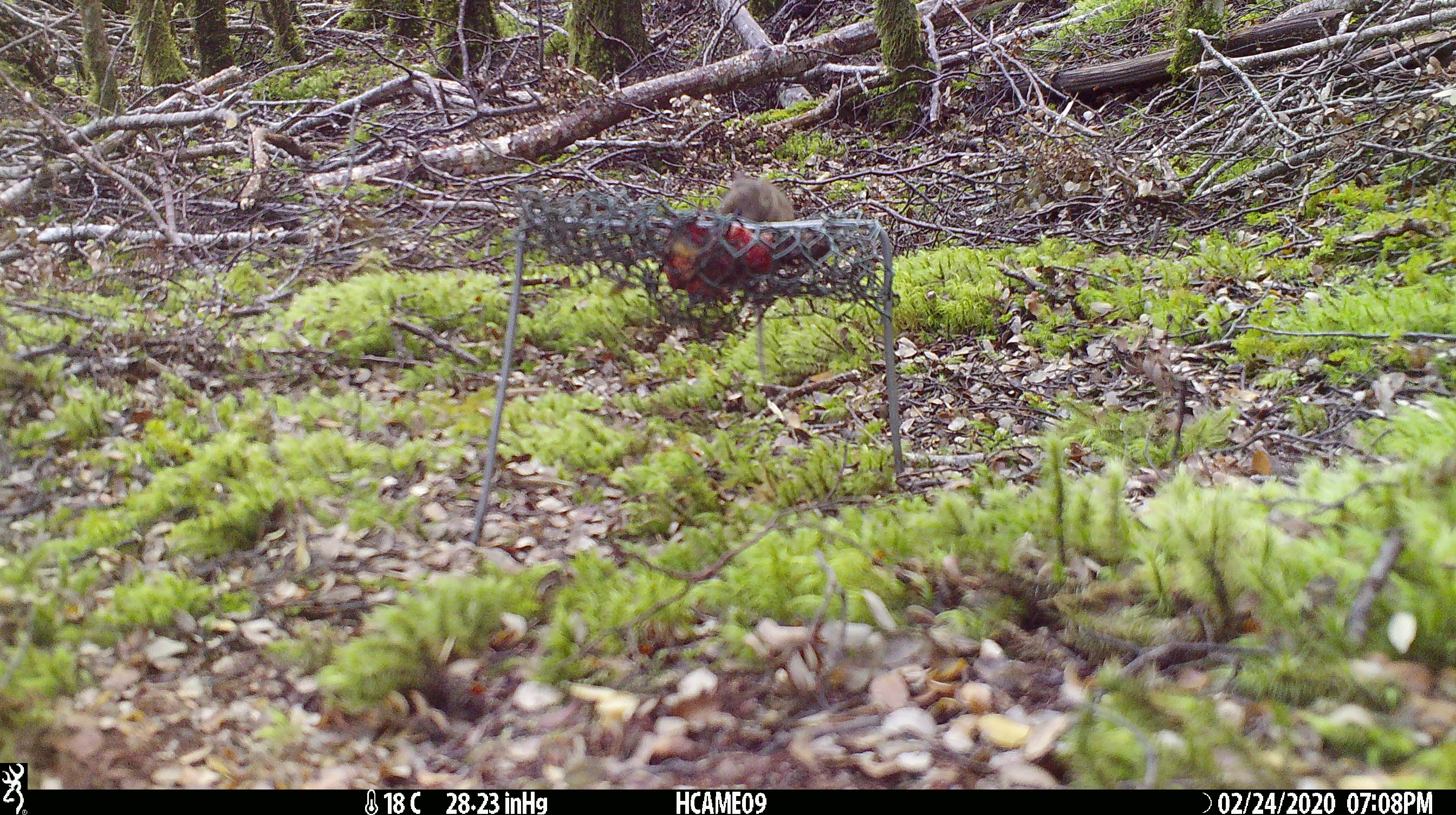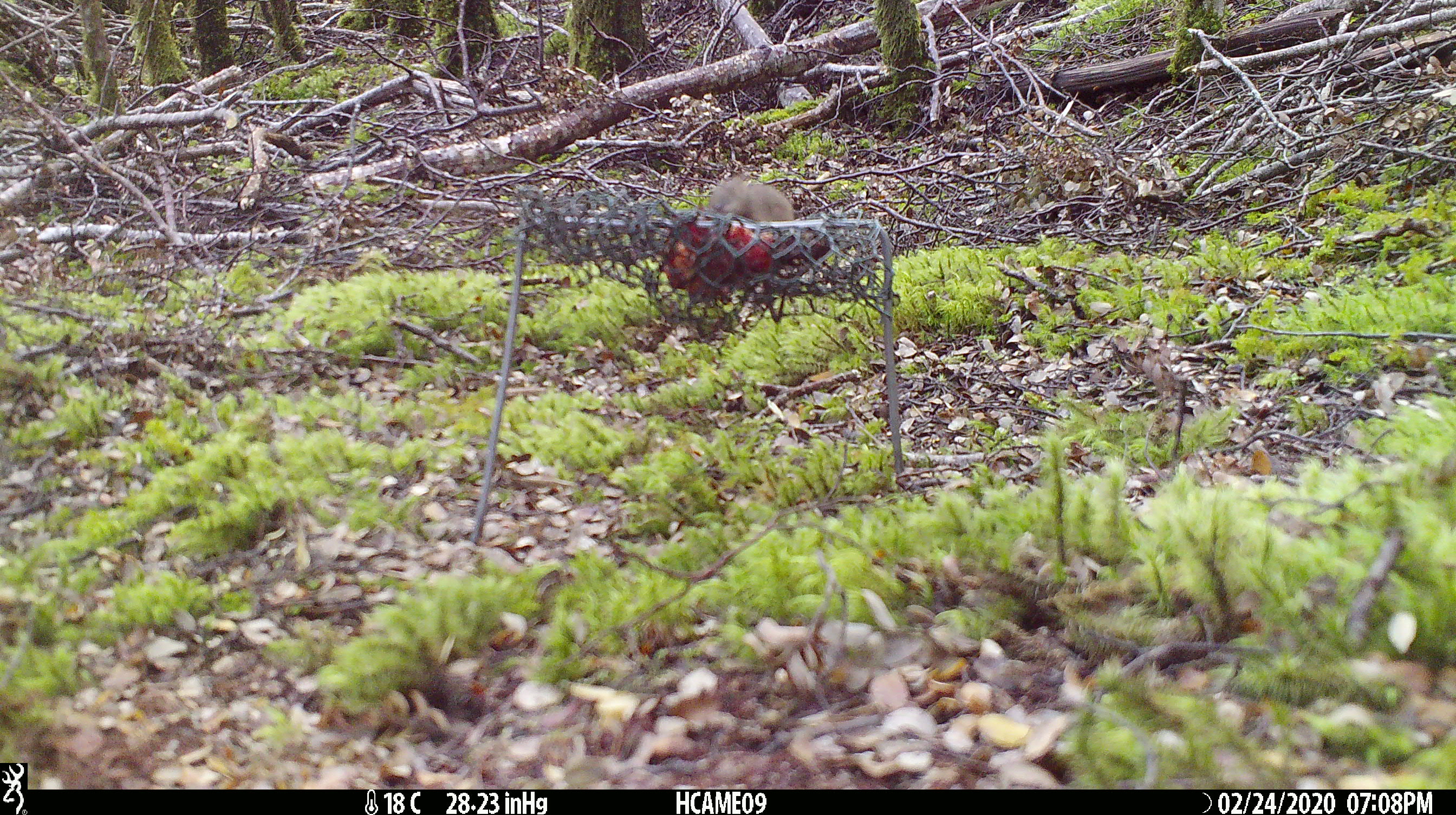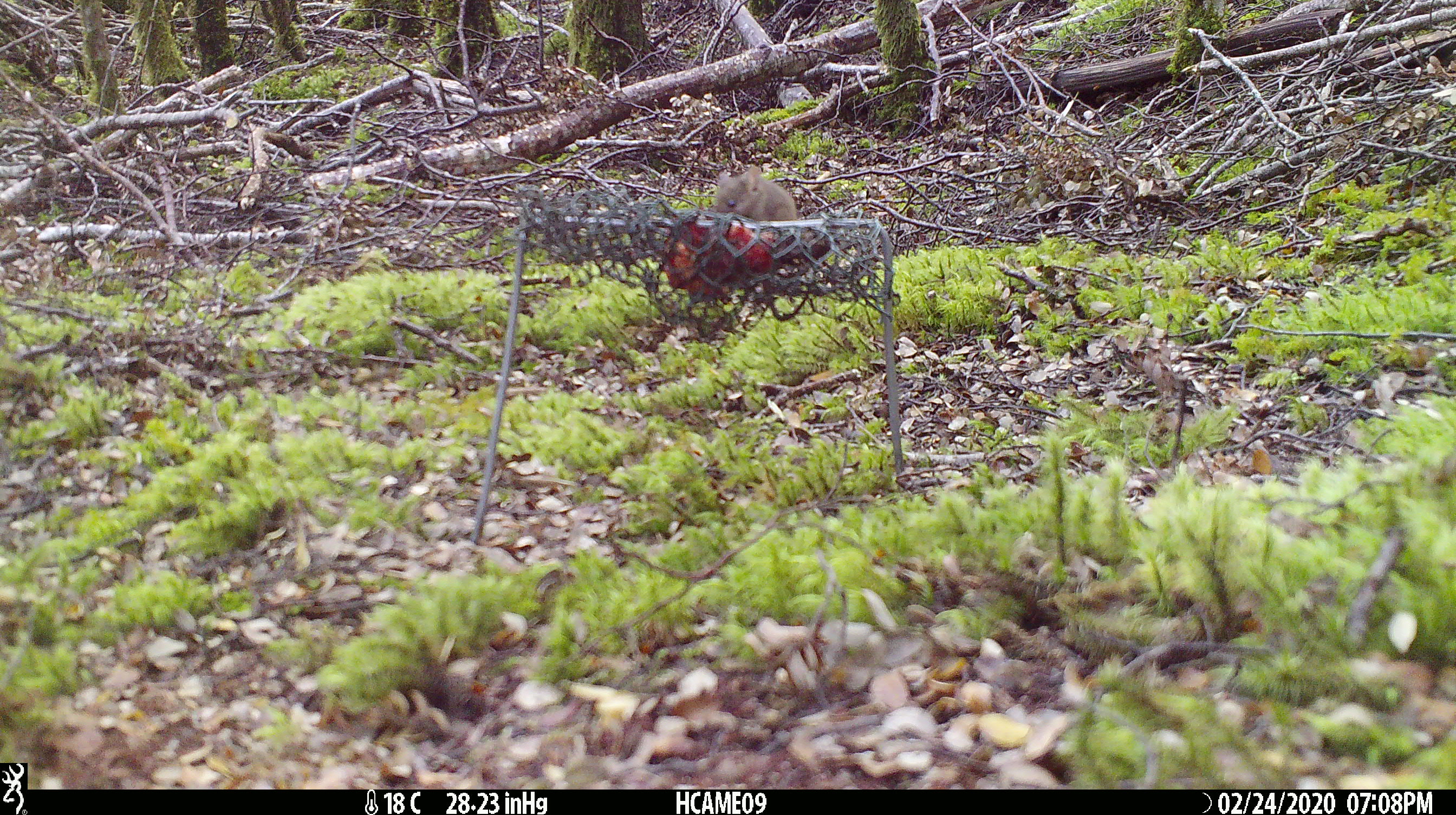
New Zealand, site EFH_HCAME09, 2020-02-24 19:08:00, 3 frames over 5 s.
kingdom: Animalia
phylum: Chordata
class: Mammalia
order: Rodentia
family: Muridae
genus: Mus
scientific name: Mus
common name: mouse